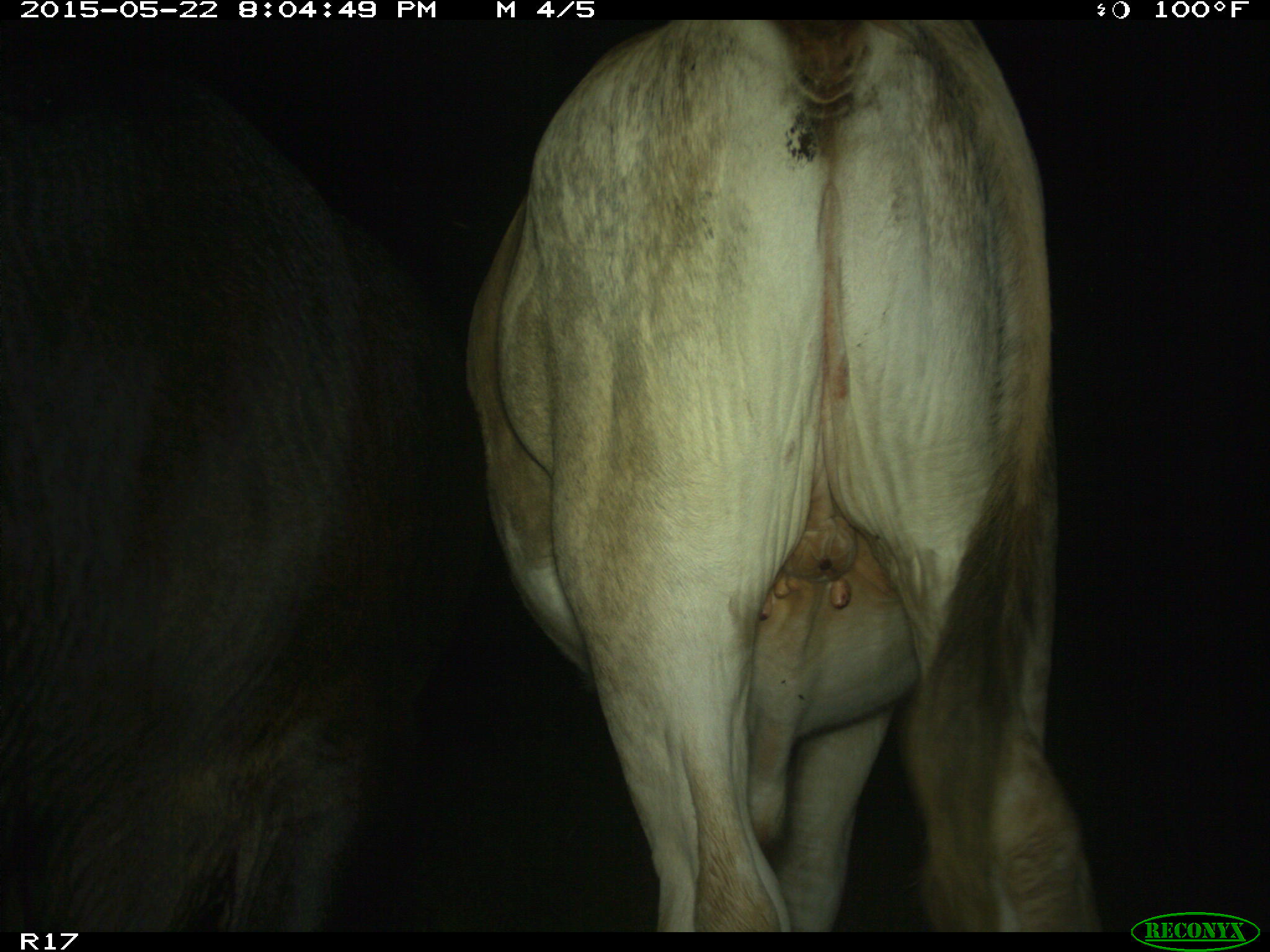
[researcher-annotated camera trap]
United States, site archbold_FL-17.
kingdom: Animalia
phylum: Chordata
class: Mammalia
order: Artiodactyla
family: Bovidae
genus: Bos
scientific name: Bos taurus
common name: domestic cow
Bos taurus (domestic cow).